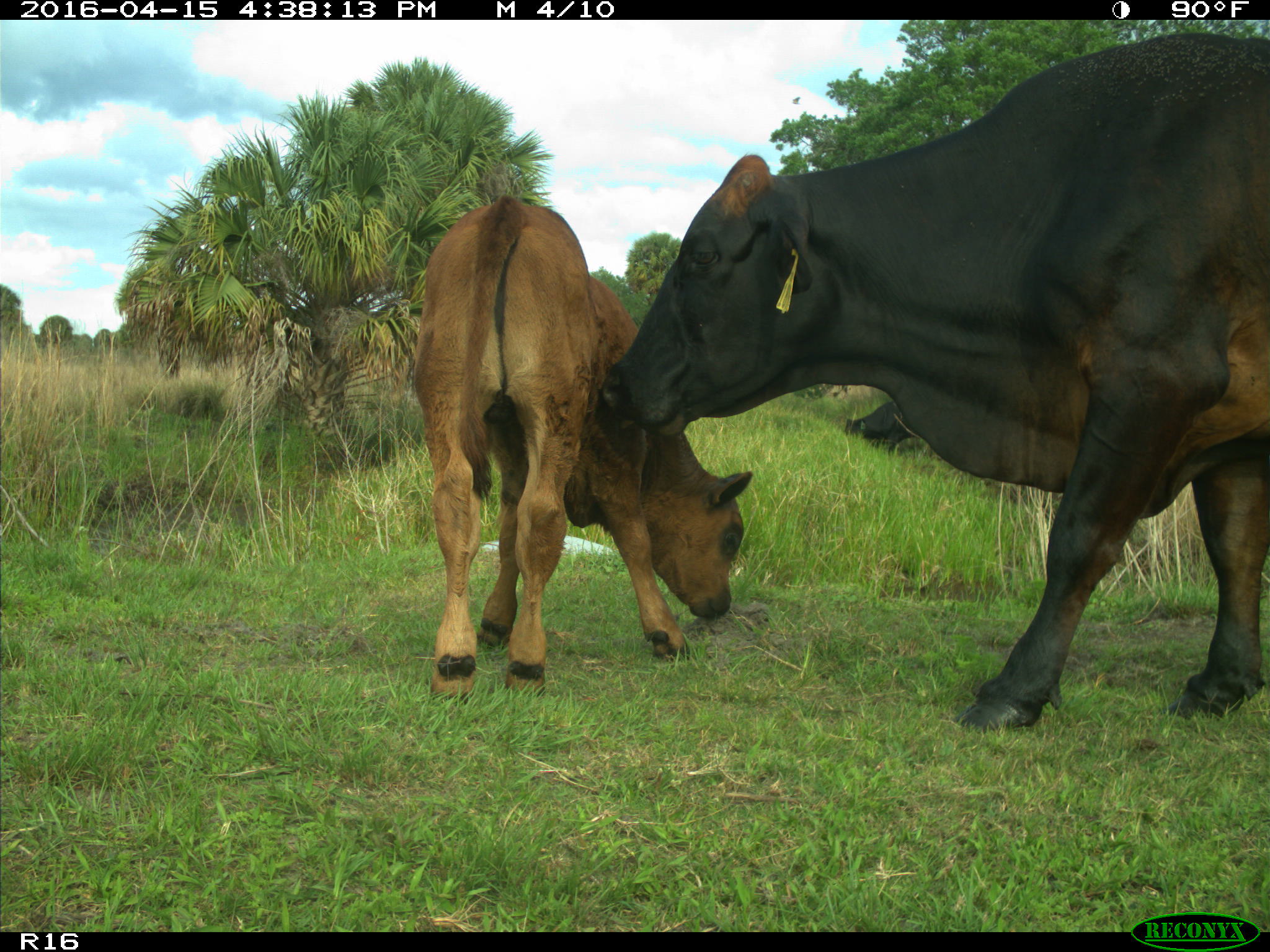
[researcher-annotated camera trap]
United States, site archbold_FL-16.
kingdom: Animalia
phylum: Chordata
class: Mammalia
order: Artiodactyla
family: Bovidae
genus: Bos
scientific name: Bos taurus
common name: domestic cow